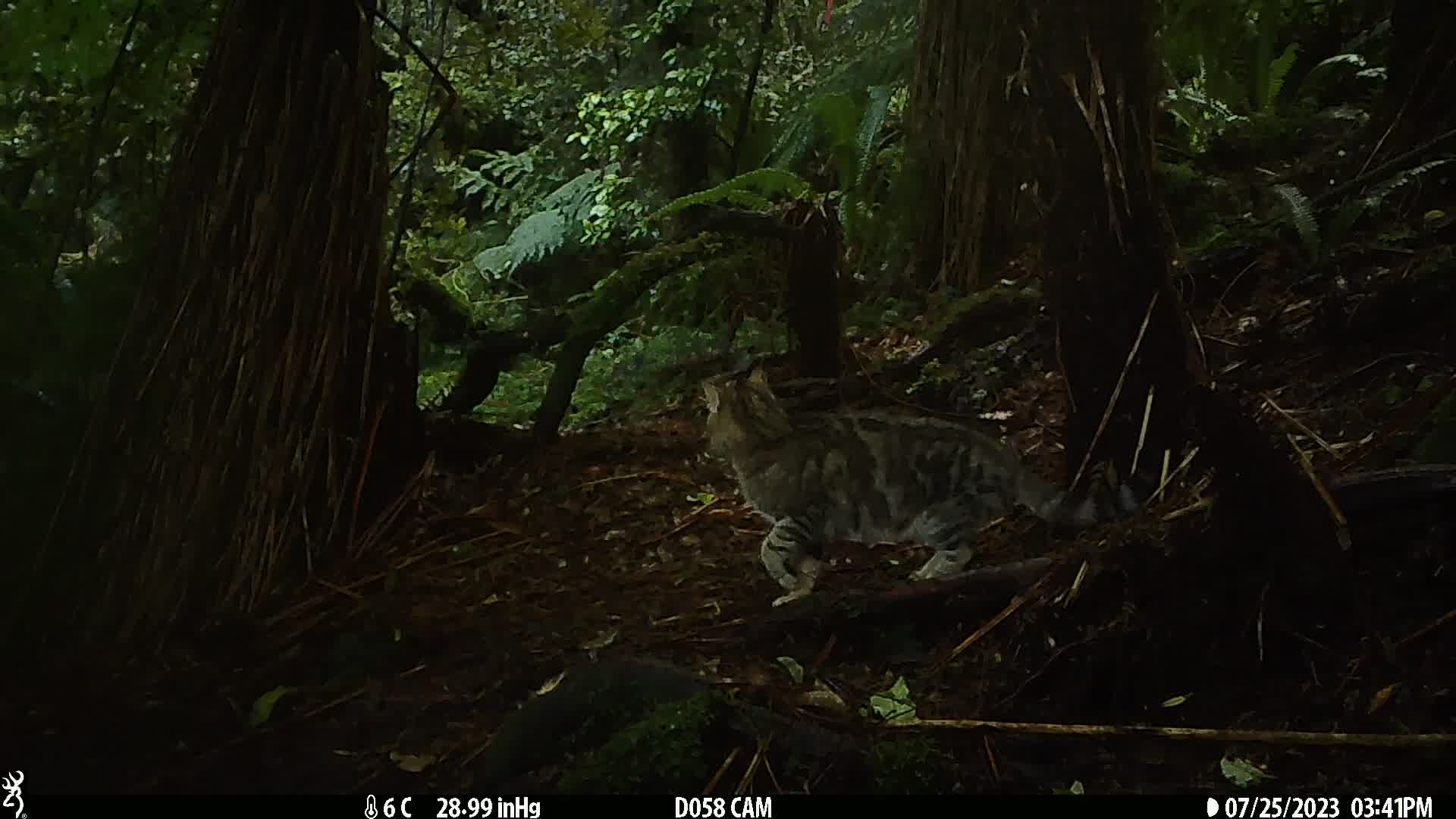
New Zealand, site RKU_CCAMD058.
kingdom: Animalia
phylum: Chordata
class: Mammalia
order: Carnivora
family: Felidae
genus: Felis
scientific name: Felis catus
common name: domestic cat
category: cat